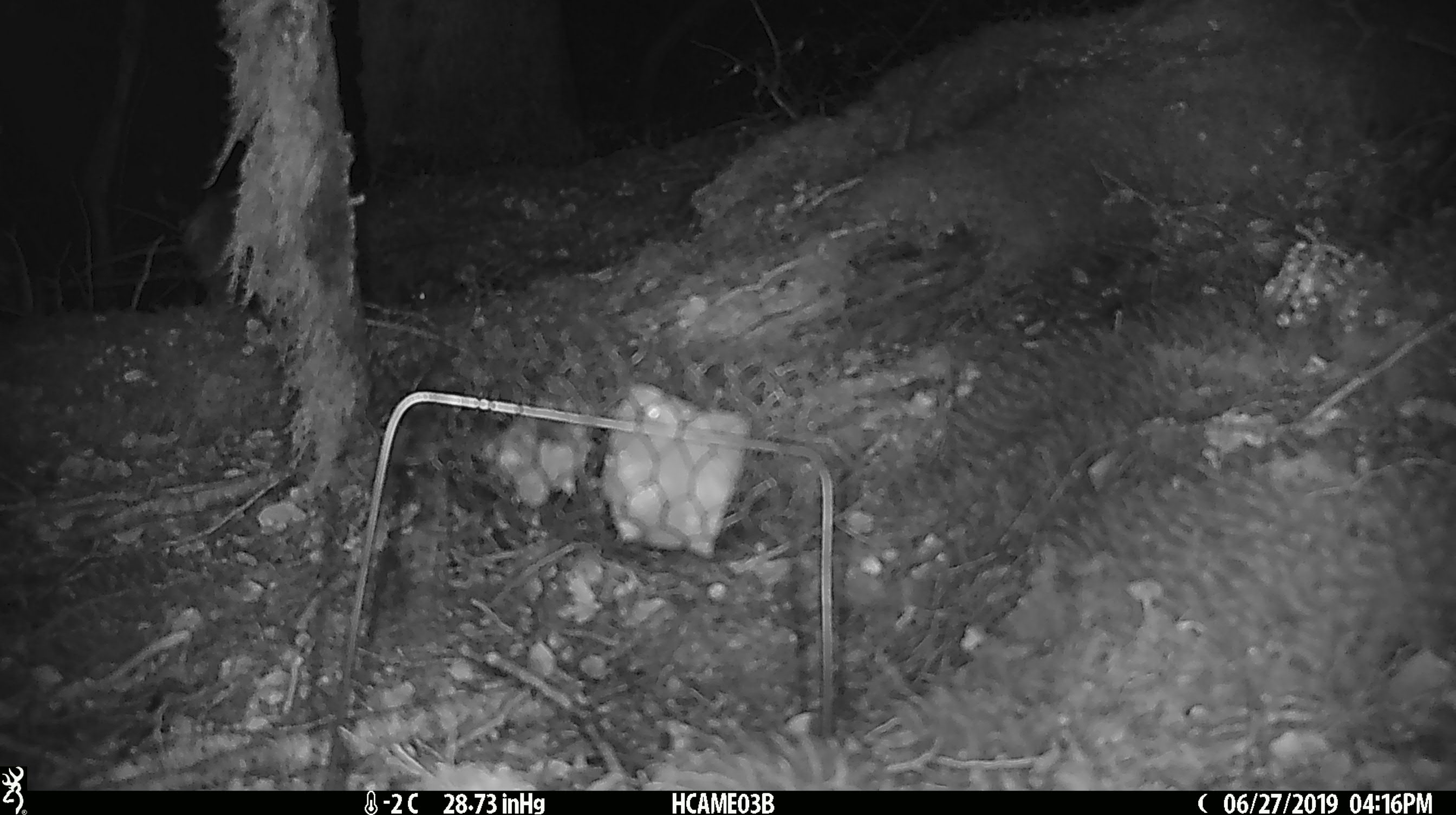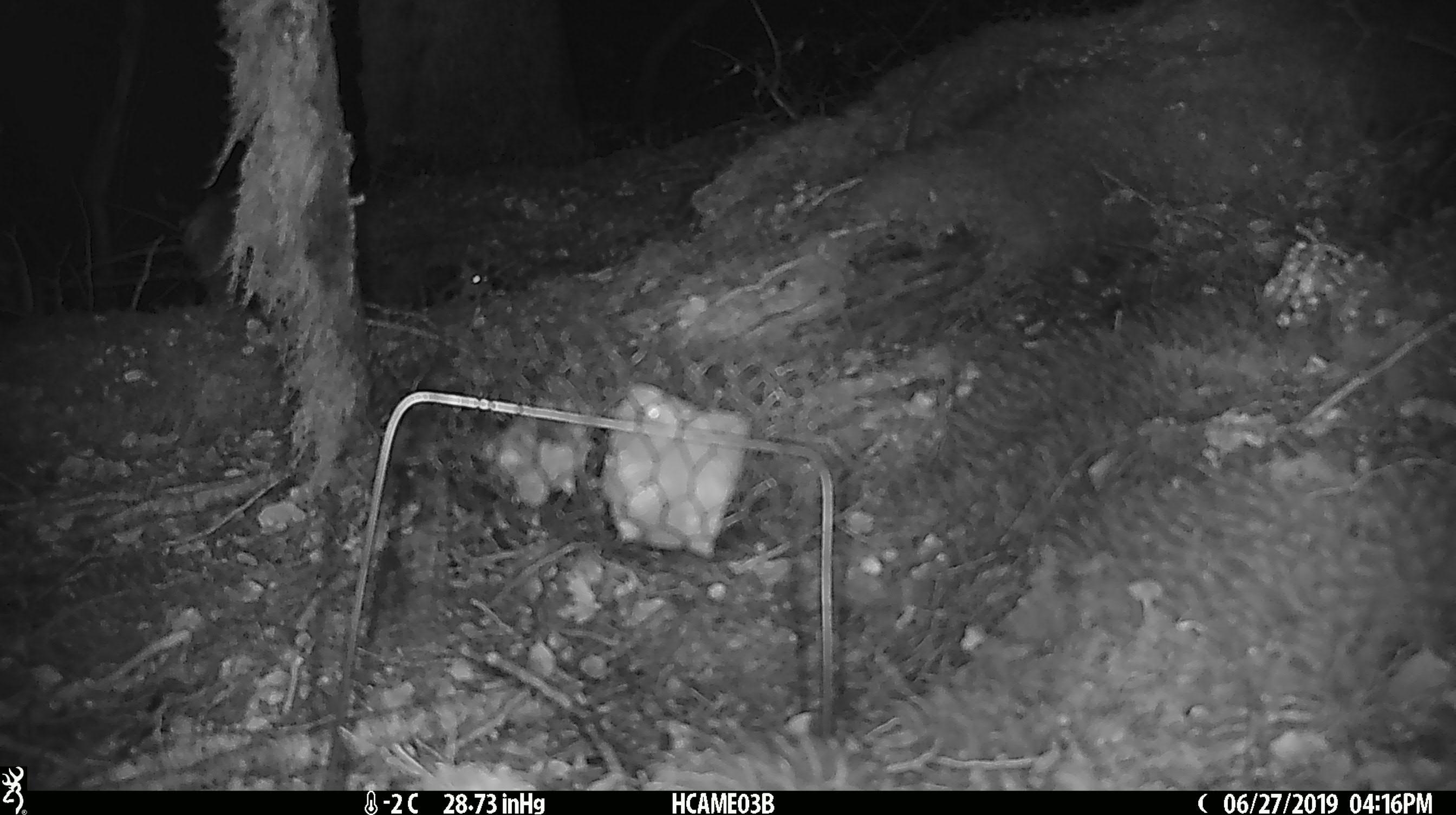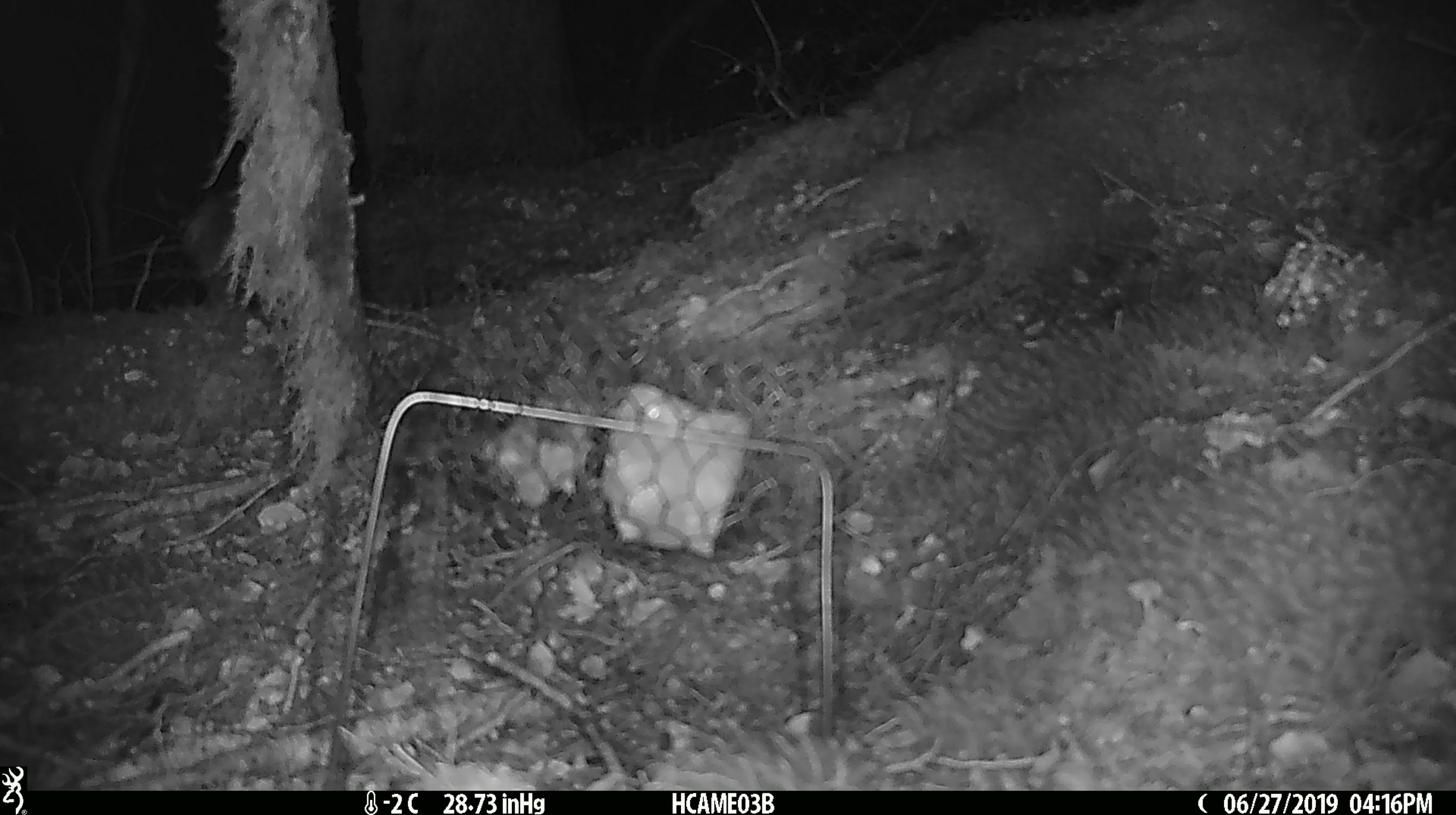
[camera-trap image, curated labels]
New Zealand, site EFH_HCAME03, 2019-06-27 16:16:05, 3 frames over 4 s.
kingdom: Animalia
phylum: Chordata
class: Mammalia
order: Rodentia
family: Muridae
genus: Mus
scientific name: Mus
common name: mouse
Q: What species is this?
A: Mouse (Mus).